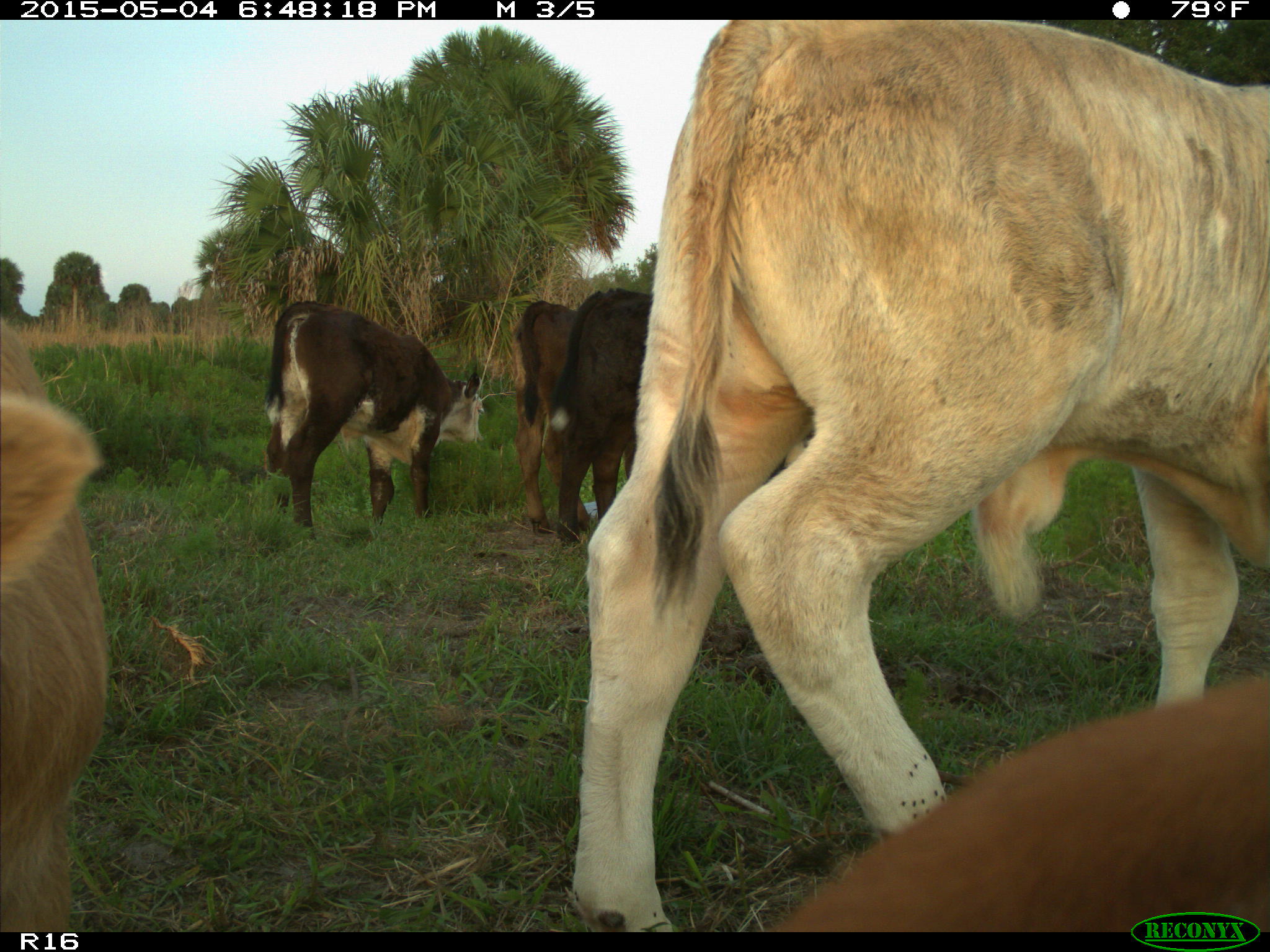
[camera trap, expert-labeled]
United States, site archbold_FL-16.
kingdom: Animalia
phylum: Chordata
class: Mammalia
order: Artiodactyla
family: Bovidae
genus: Bos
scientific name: Bos taurus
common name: domestic cow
Bos taurus (domestic cow).